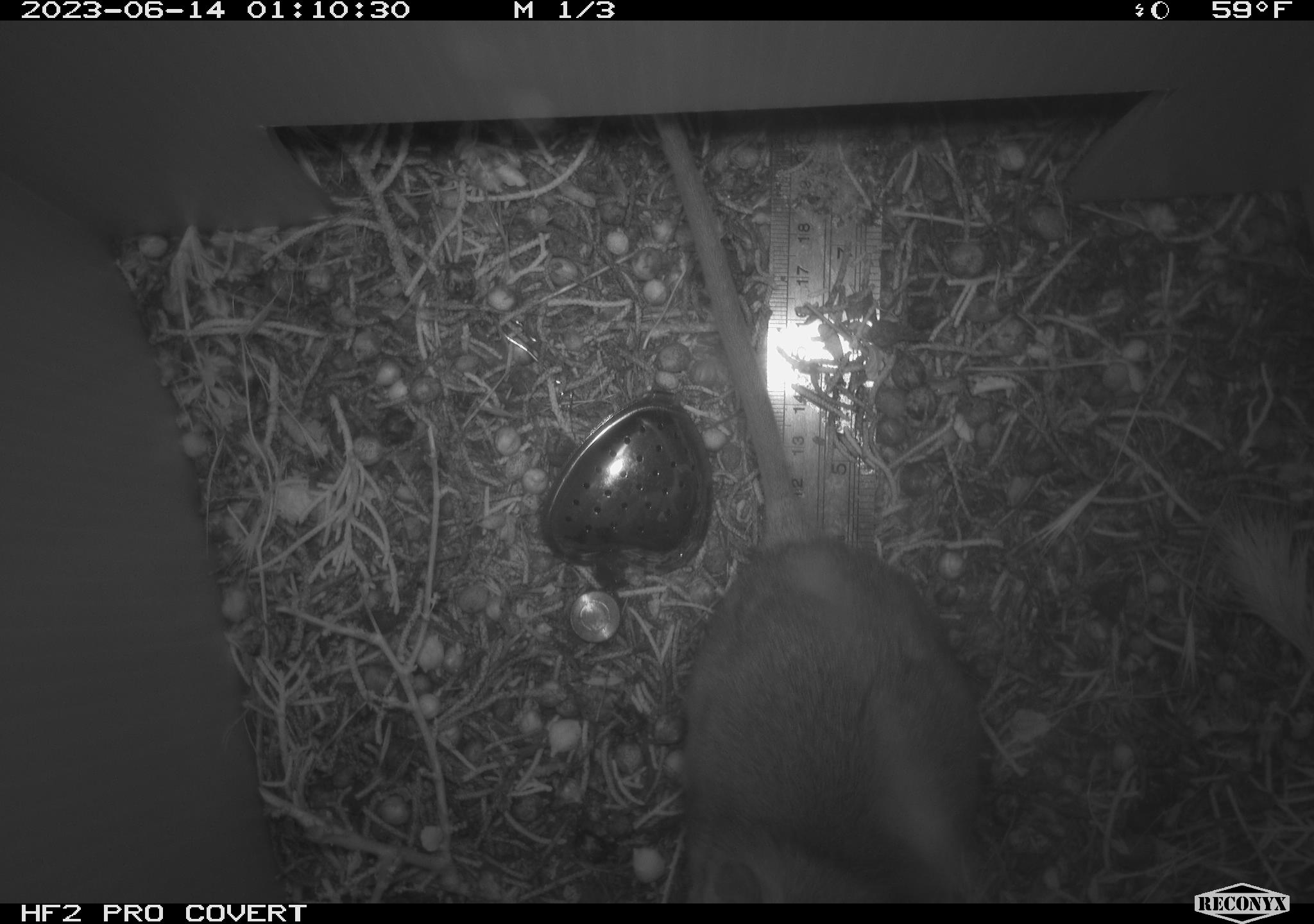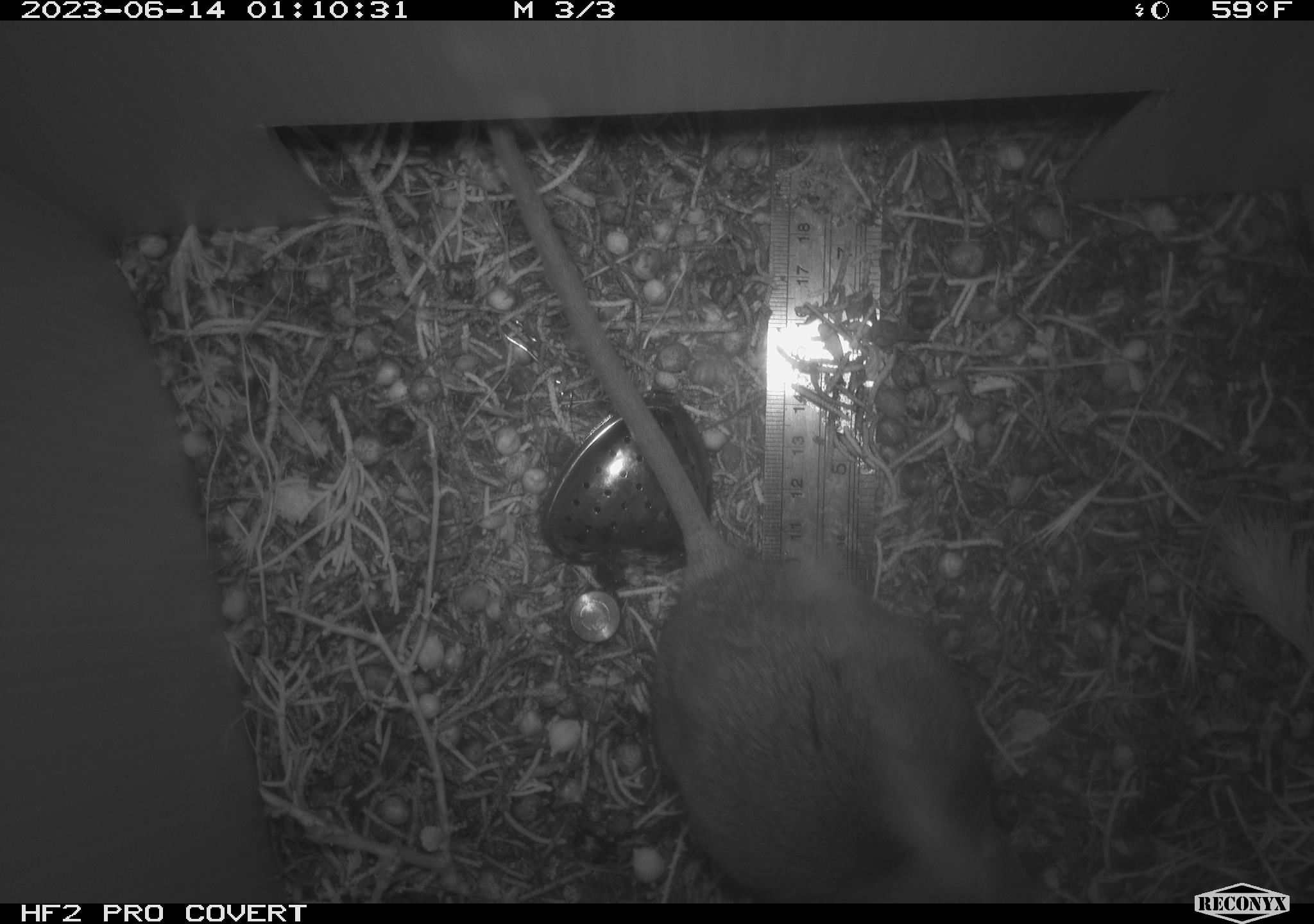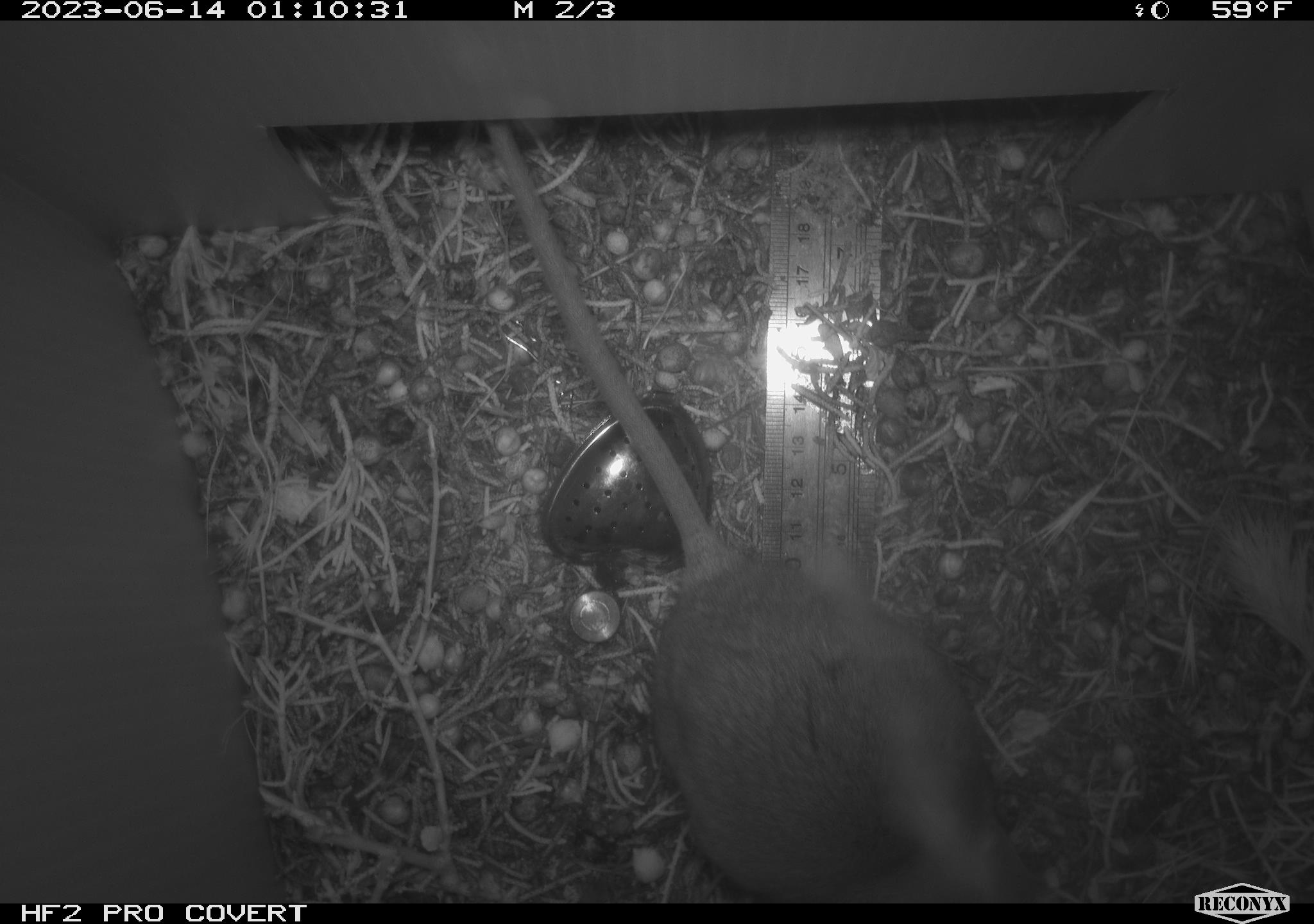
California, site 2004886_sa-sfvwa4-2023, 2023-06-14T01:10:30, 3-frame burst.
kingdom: Animalia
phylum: Chordata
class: Mammalia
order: Rodentia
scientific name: Rodentia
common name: rodent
Rodent (Rodentia).